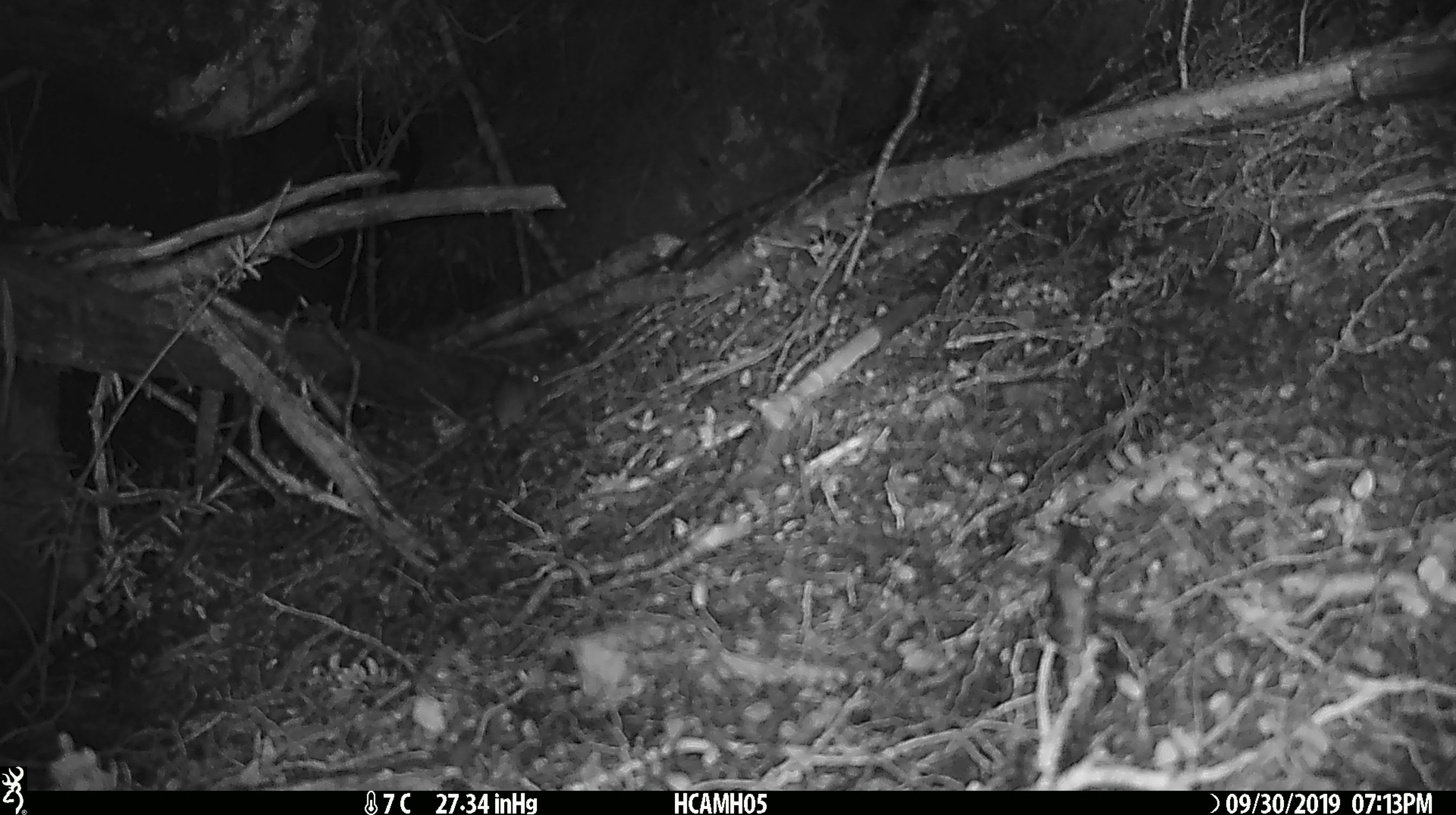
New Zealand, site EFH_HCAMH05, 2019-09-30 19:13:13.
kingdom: Animalia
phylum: Chordata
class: Mammalia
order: Rodentia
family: Muridae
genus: Mus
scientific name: Mus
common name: mouse